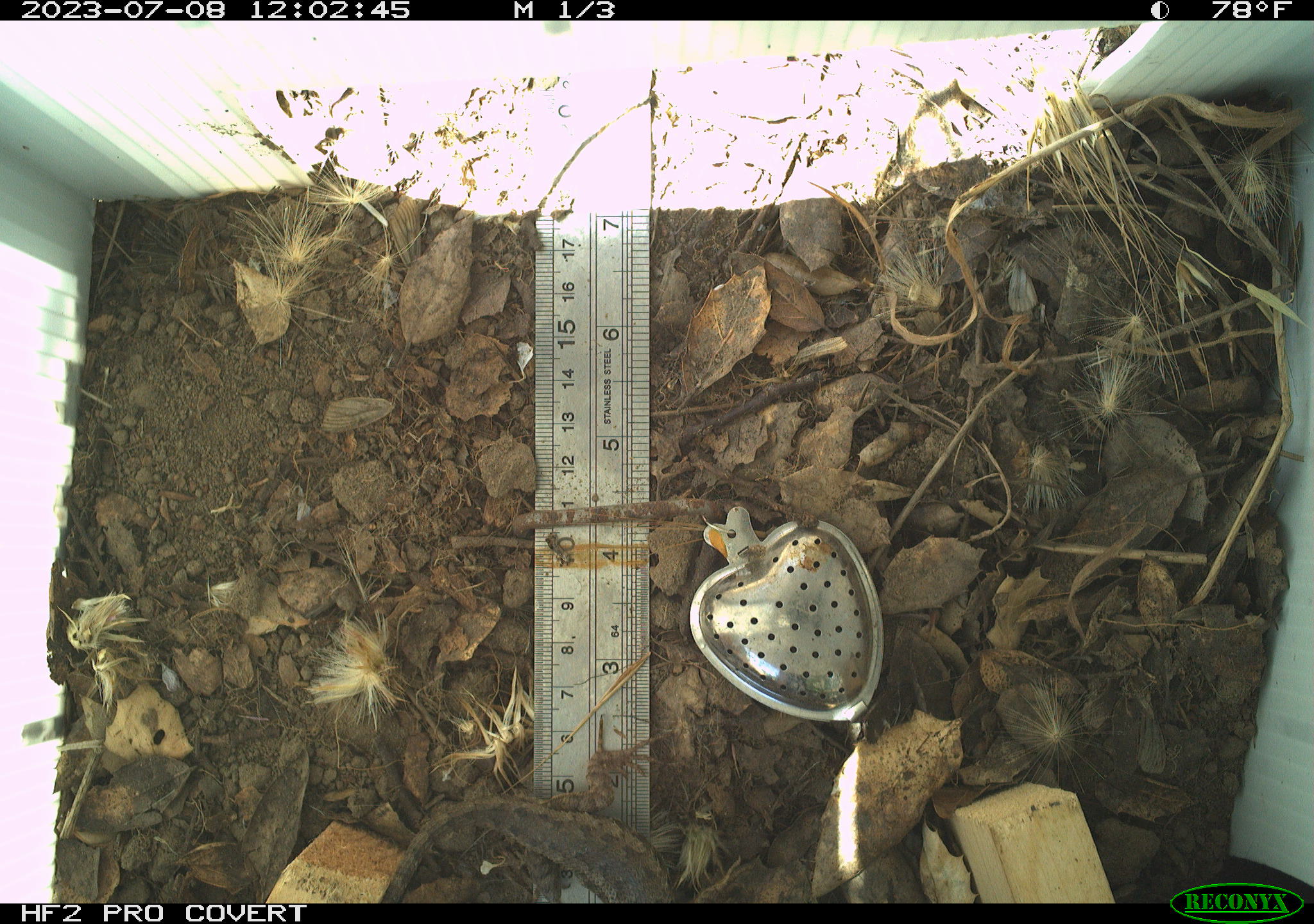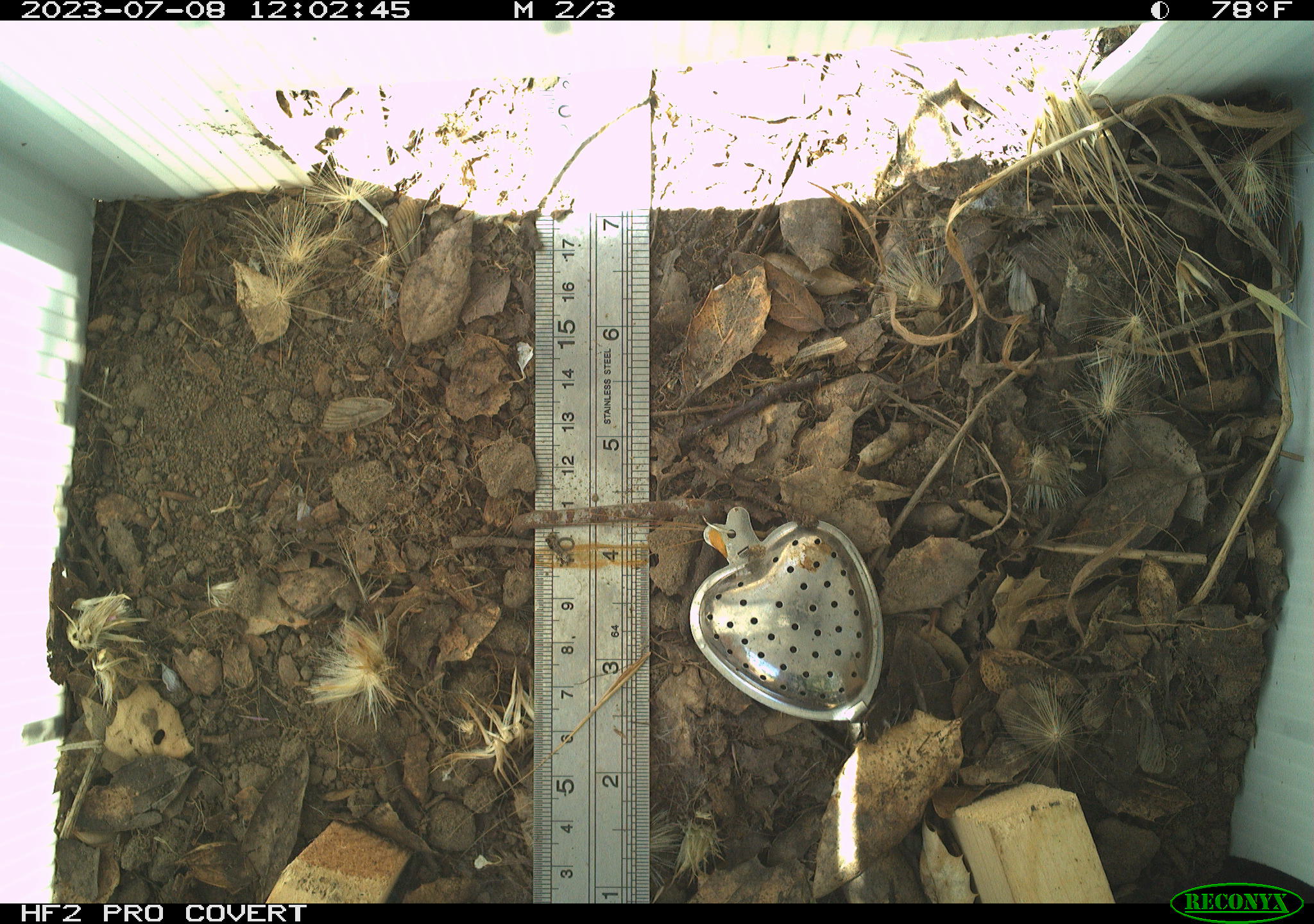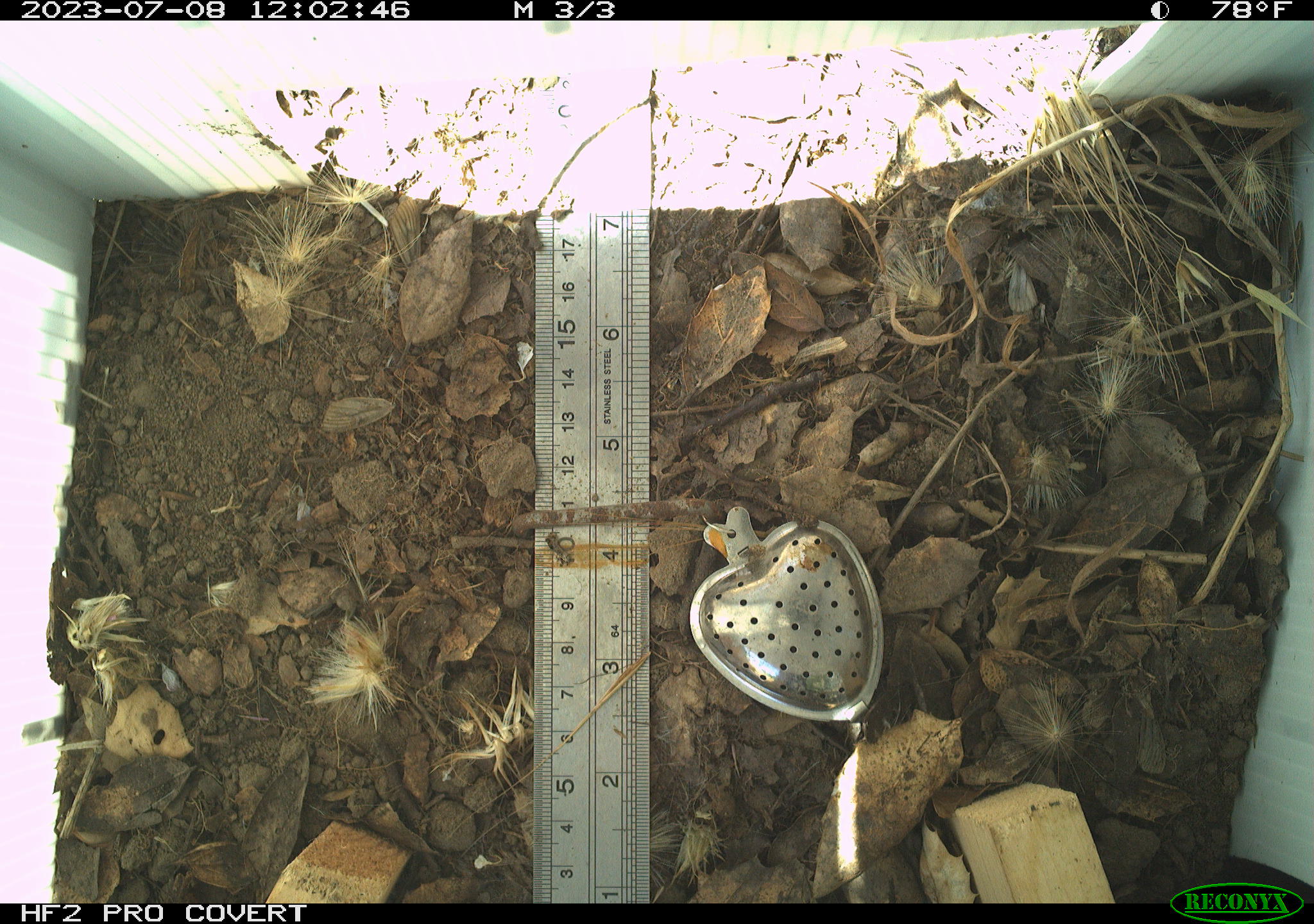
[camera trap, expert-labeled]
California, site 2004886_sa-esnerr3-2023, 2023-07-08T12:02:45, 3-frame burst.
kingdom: Animalia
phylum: Chordata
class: Reptilia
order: Squamata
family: Phrynosomatidae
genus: Sceloporus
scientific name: Sceloporus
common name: spiny lizards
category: sceloporus species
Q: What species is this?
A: Sceloporus species (spiny lizards) (Sceloporus).